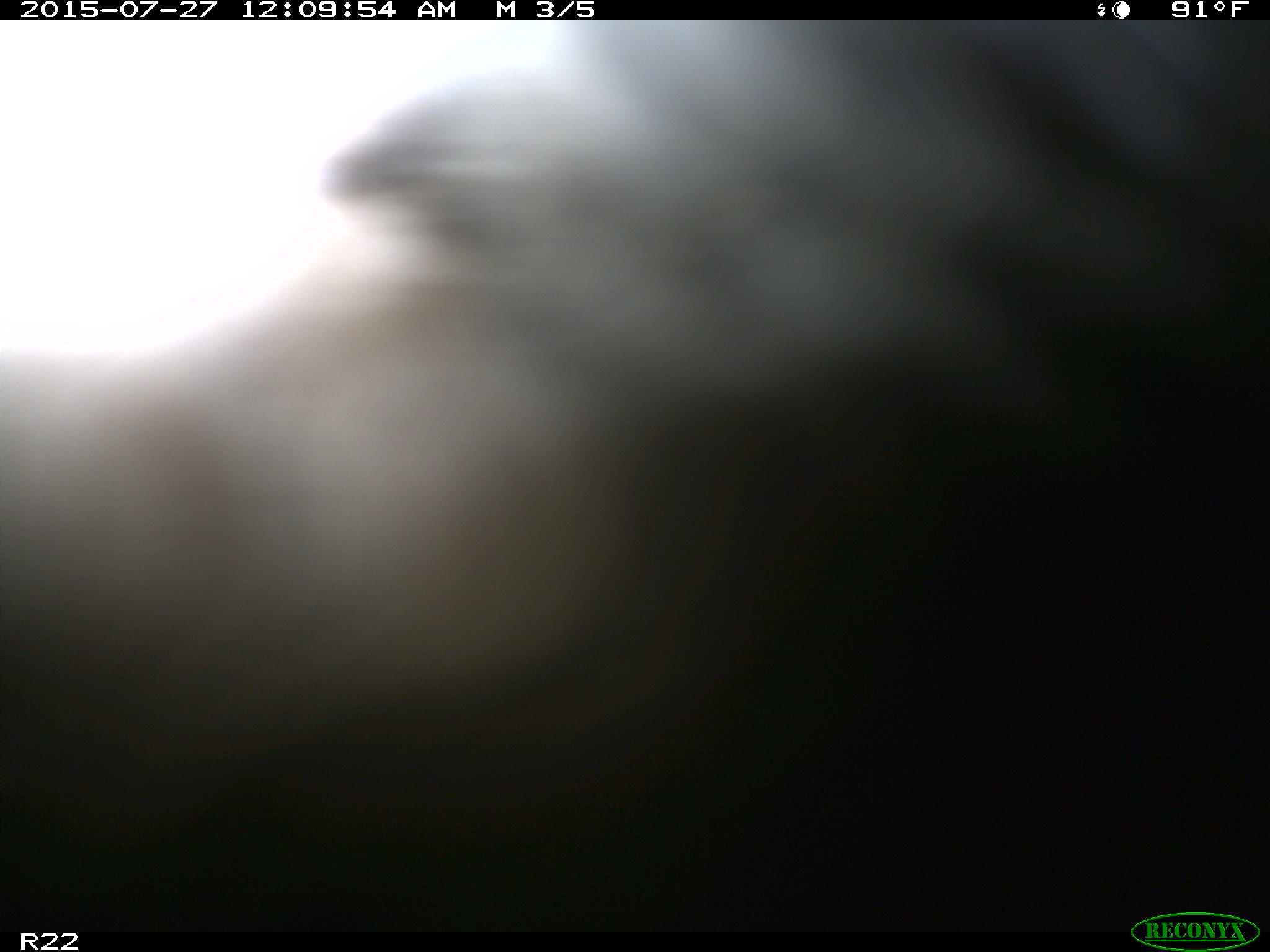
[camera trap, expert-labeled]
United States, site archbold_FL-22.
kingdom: Animalia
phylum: Chordata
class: Mammalia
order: Artiodactyla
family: Bovidae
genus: Bos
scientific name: Bos taurus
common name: domestic cow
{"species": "Bos taurus (domestic cow)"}